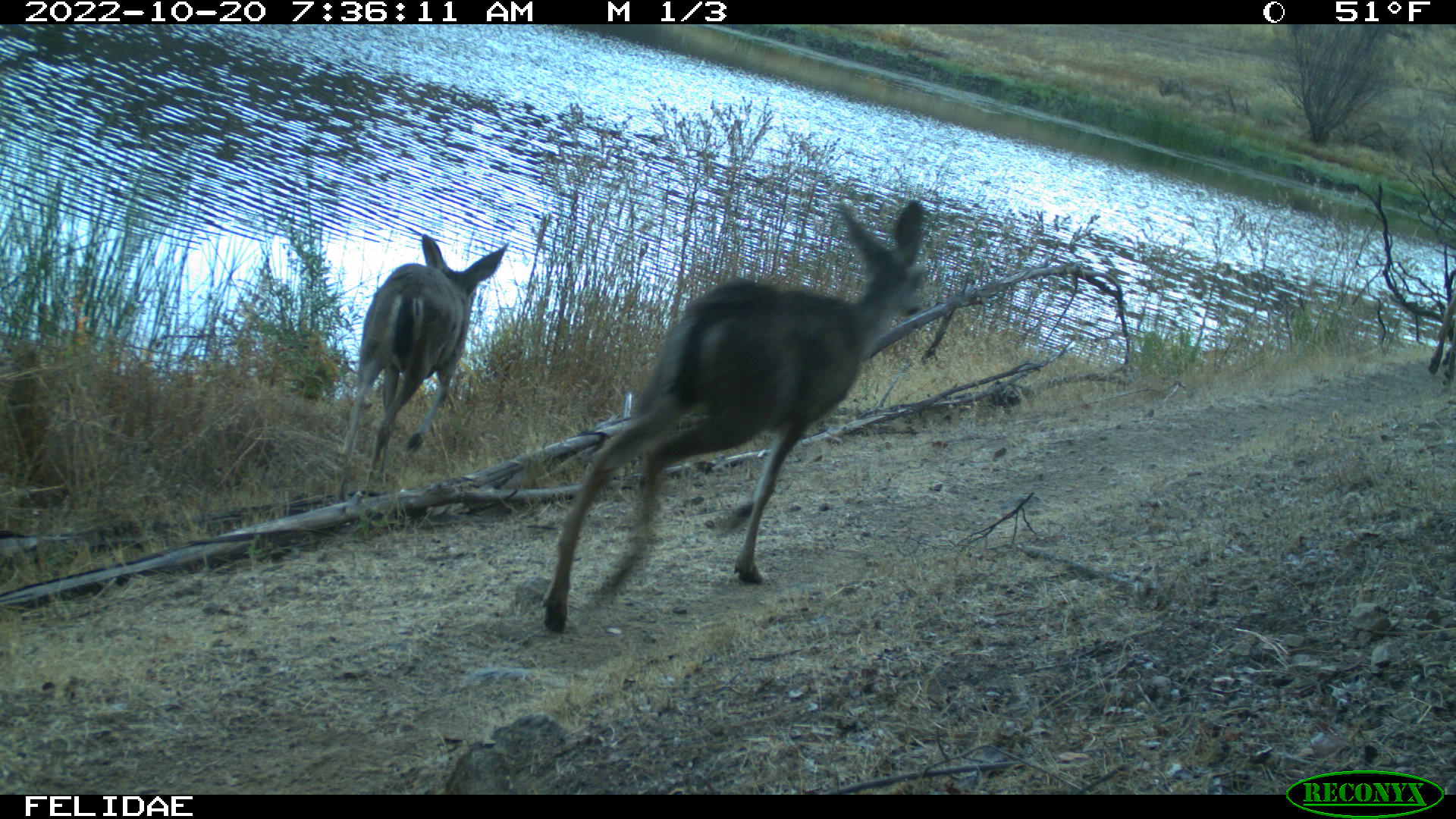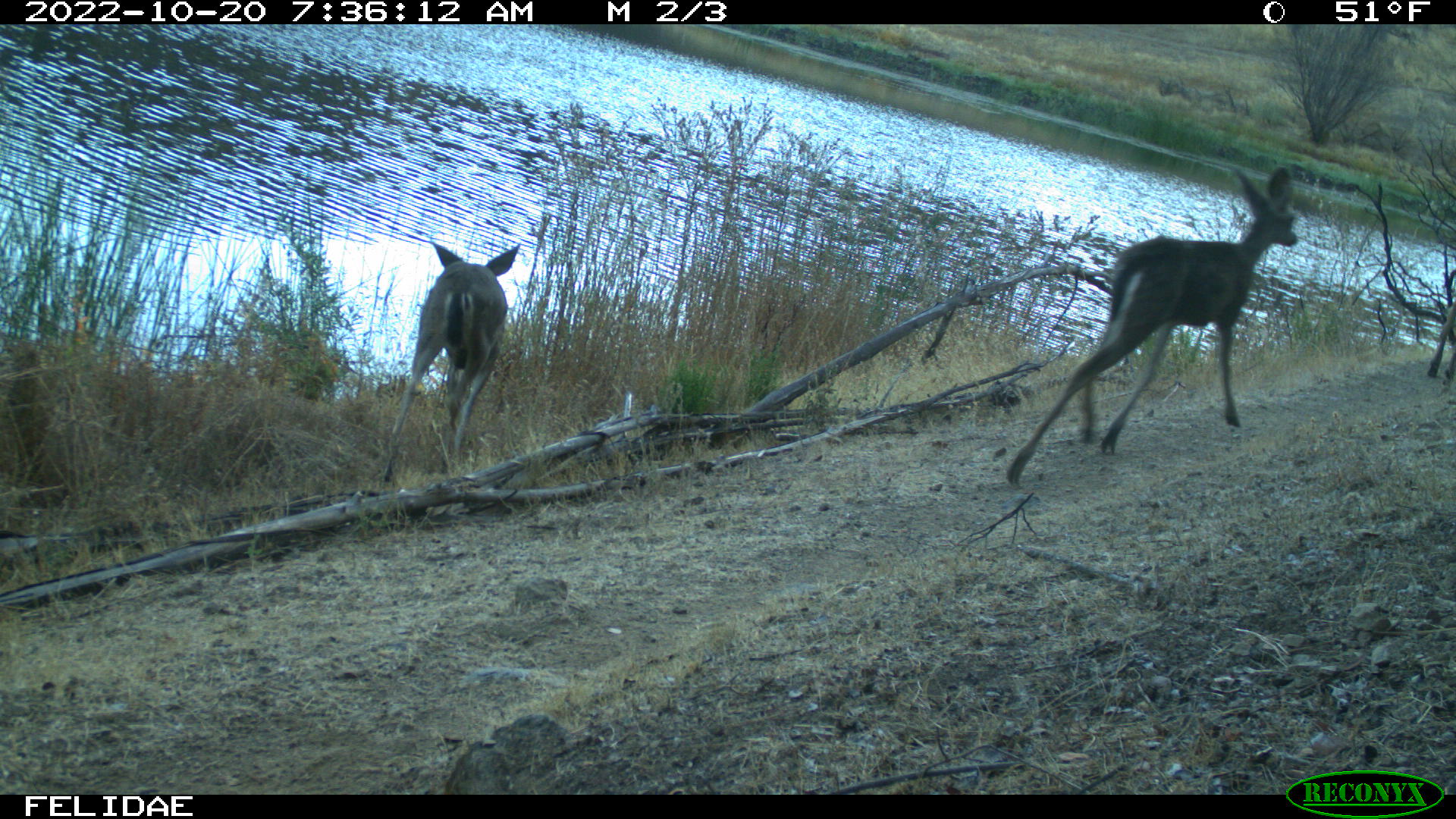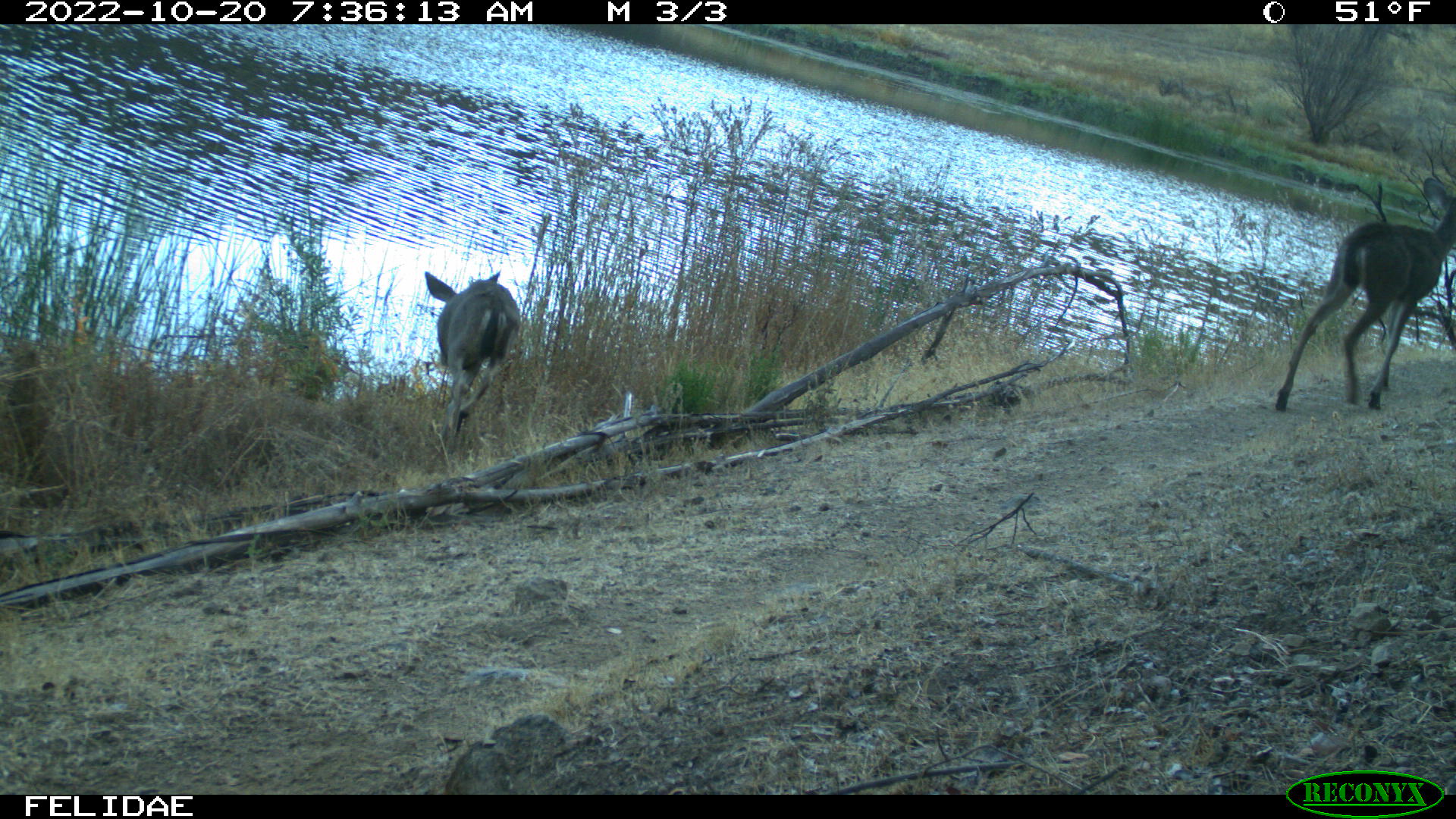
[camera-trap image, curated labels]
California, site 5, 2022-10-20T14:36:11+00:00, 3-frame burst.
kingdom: Animalia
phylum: Chordata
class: Mammalia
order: Artiodactyla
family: Cervidae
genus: Odocoileus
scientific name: Odocoileus hemionus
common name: mule deer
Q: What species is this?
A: Mule deer (Odocoileus hemionus).